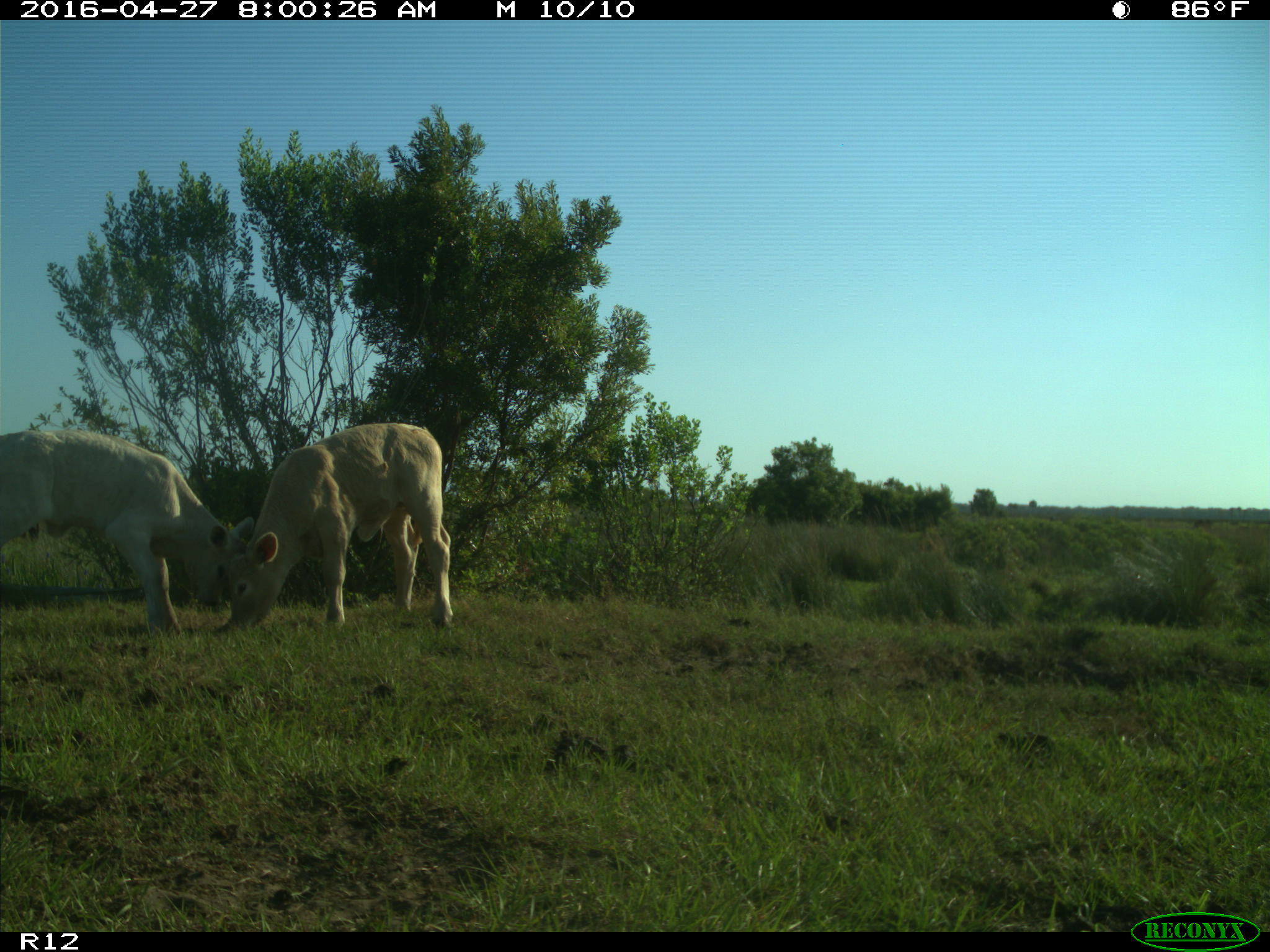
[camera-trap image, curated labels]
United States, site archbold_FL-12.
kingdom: Animalia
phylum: Chordata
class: Mammalia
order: Artiodactyla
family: Bovidae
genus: Bos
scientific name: Bos taurus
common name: domestic cow